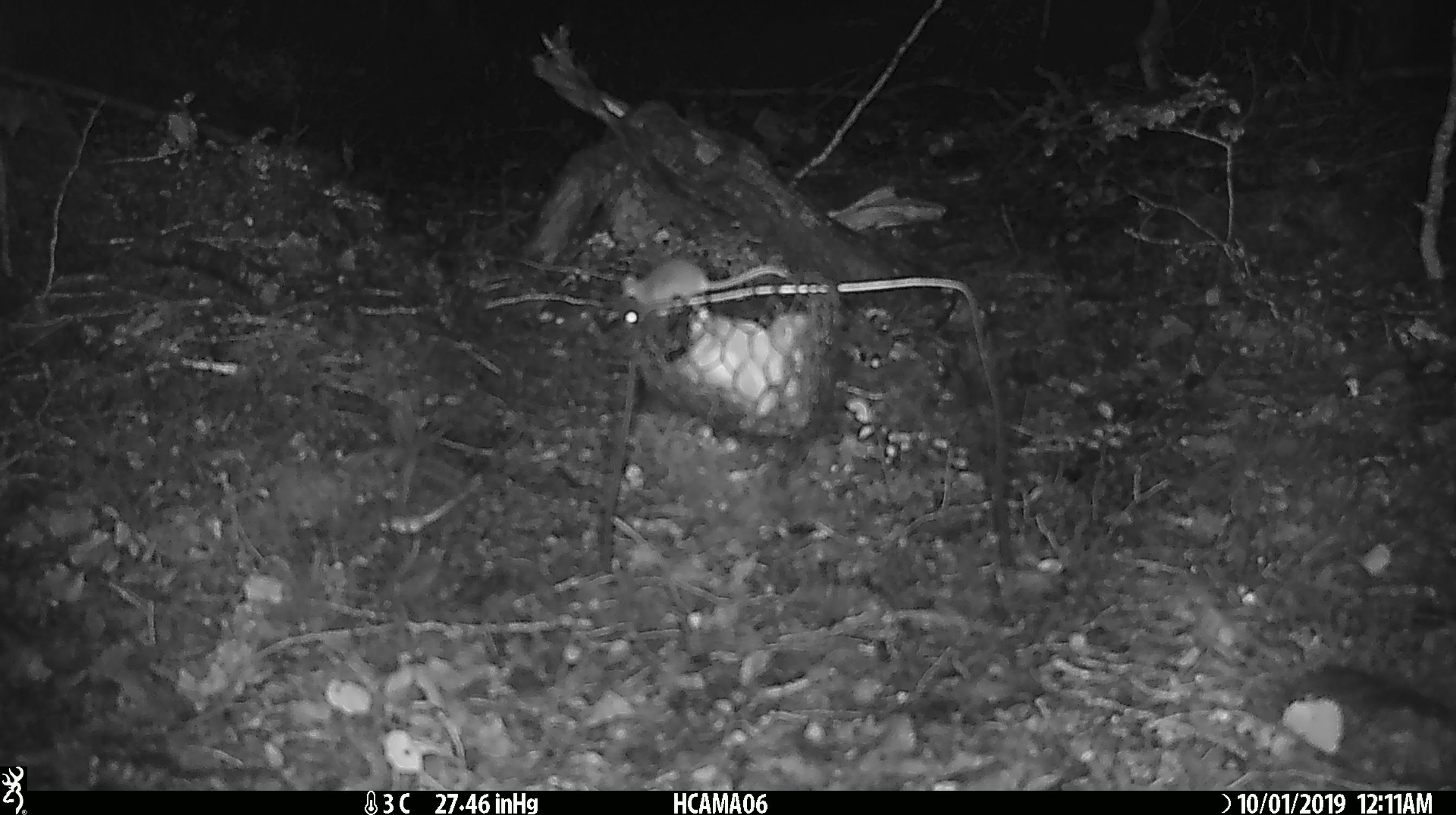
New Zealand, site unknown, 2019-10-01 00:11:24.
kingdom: Animalia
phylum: Chordata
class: Mammalia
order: Rodentia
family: Muridae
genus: Mus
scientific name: Mus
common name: mouse